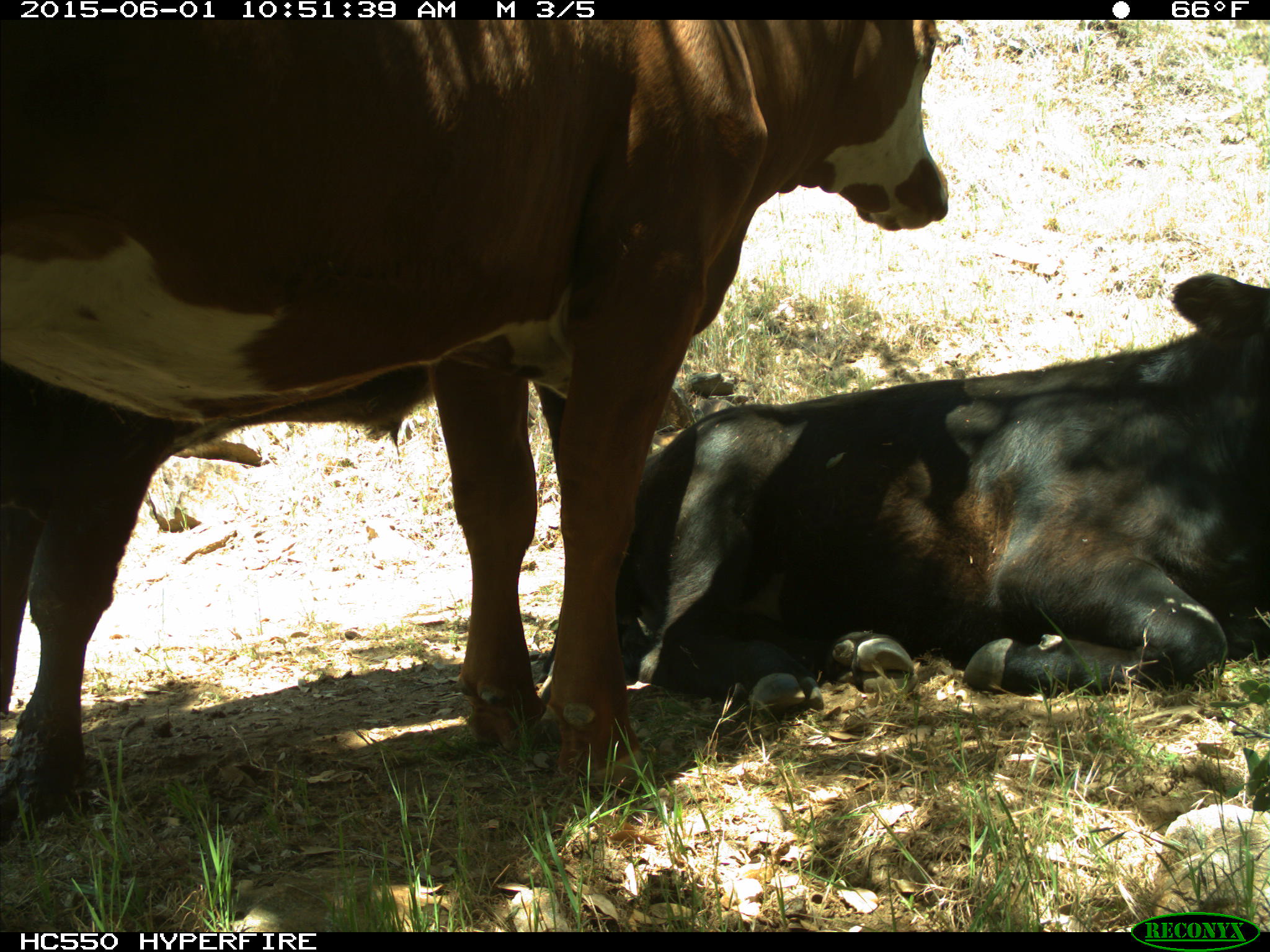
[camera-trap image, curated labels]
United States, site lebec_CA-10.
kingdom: Animalia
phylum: Chordata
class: Mammalia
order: Artiodactyla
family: Bovidae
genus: Bos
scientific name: Bos taurus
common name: domestic cow